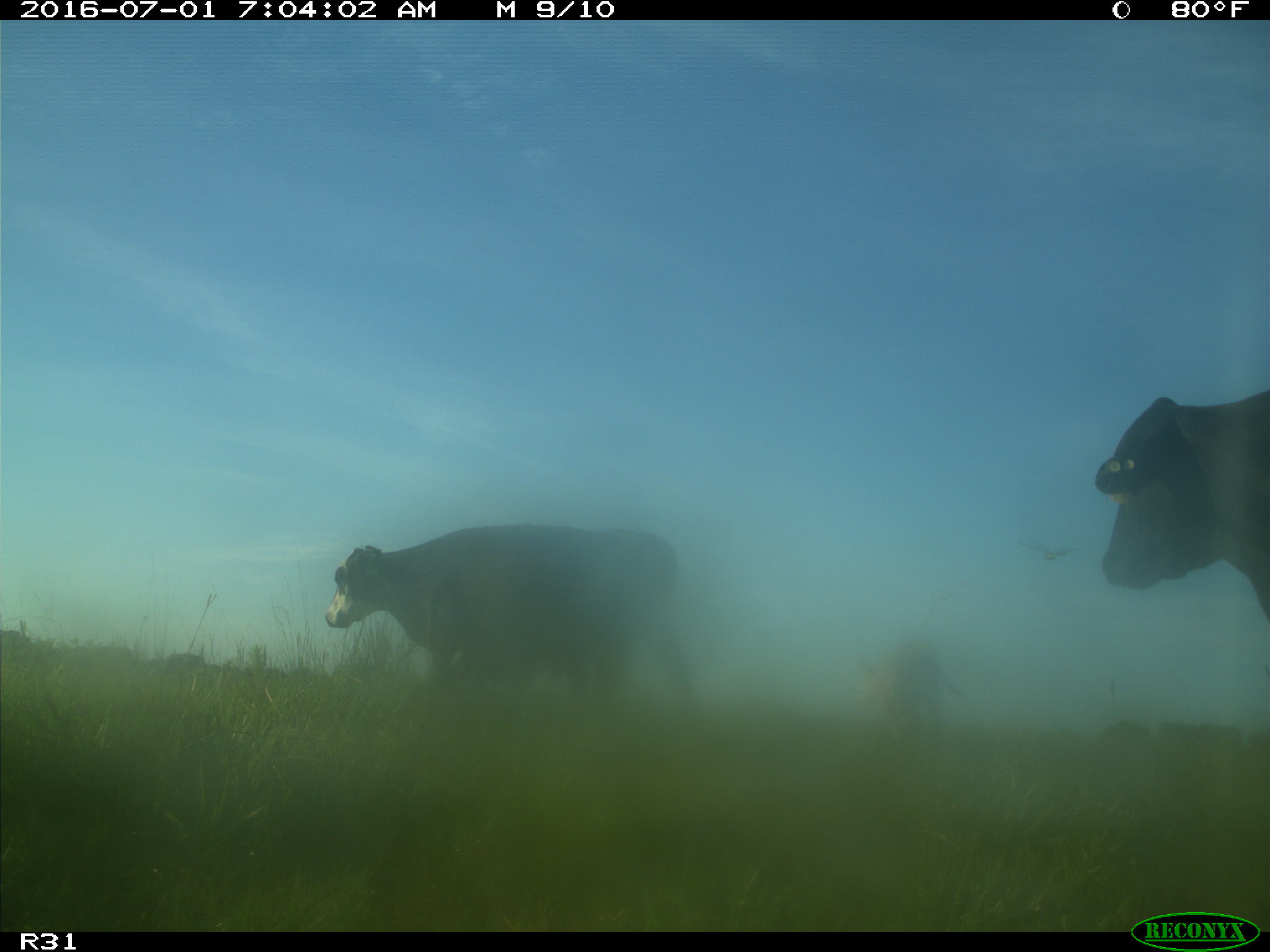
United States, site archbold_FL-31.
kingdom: Animalia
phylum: Chordata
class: Mammalia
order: Artiodactyla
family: Bovidae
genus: Bos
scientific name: Bos taurus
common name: domestic cow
Bos taurus (domestic cow).